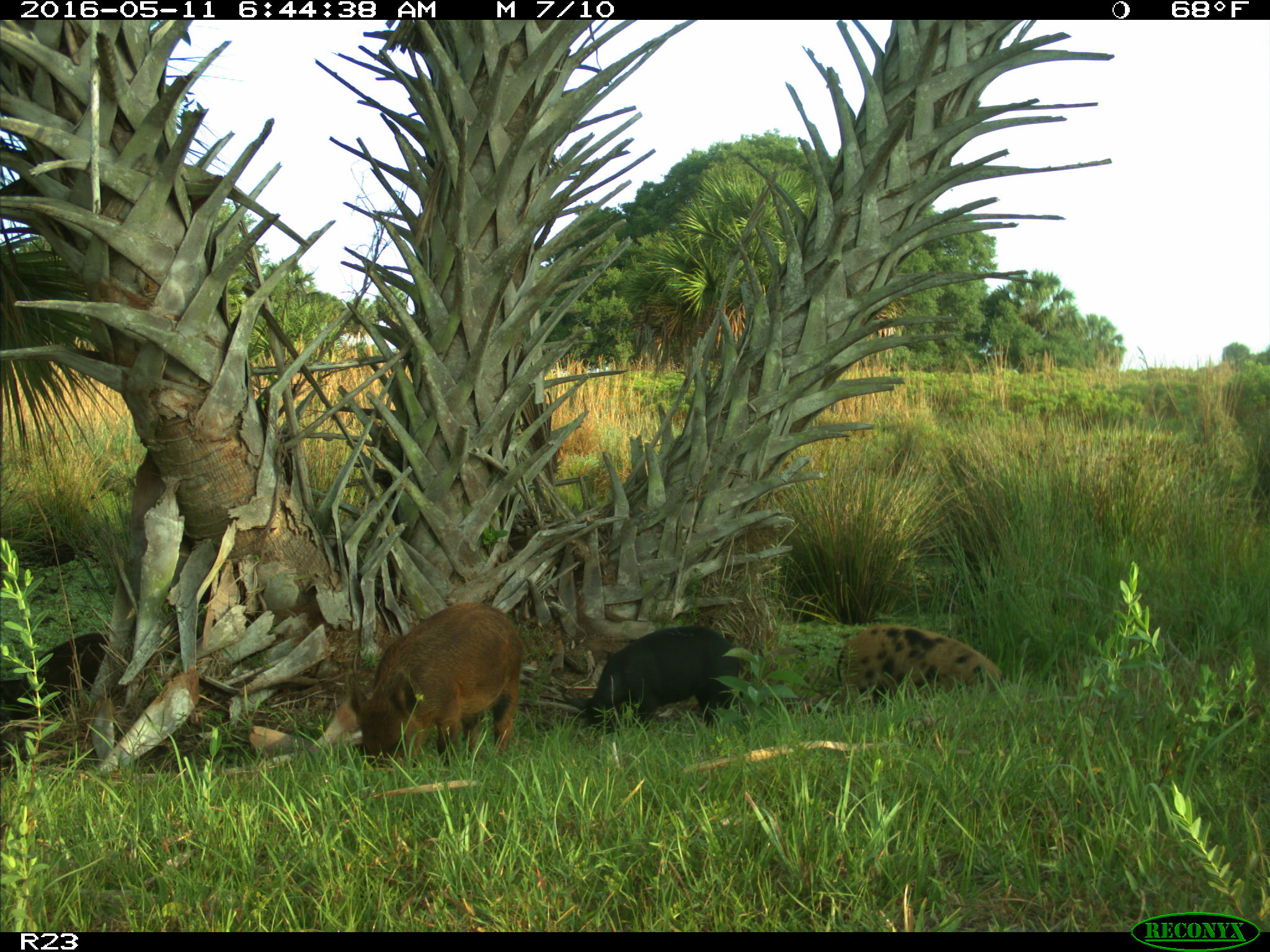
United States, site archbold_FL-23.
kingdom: Animalia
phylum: Chordata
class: Mammalia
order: Artiodactyla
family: Suidae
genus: Sus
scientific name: Sus scrofa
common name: wild boar